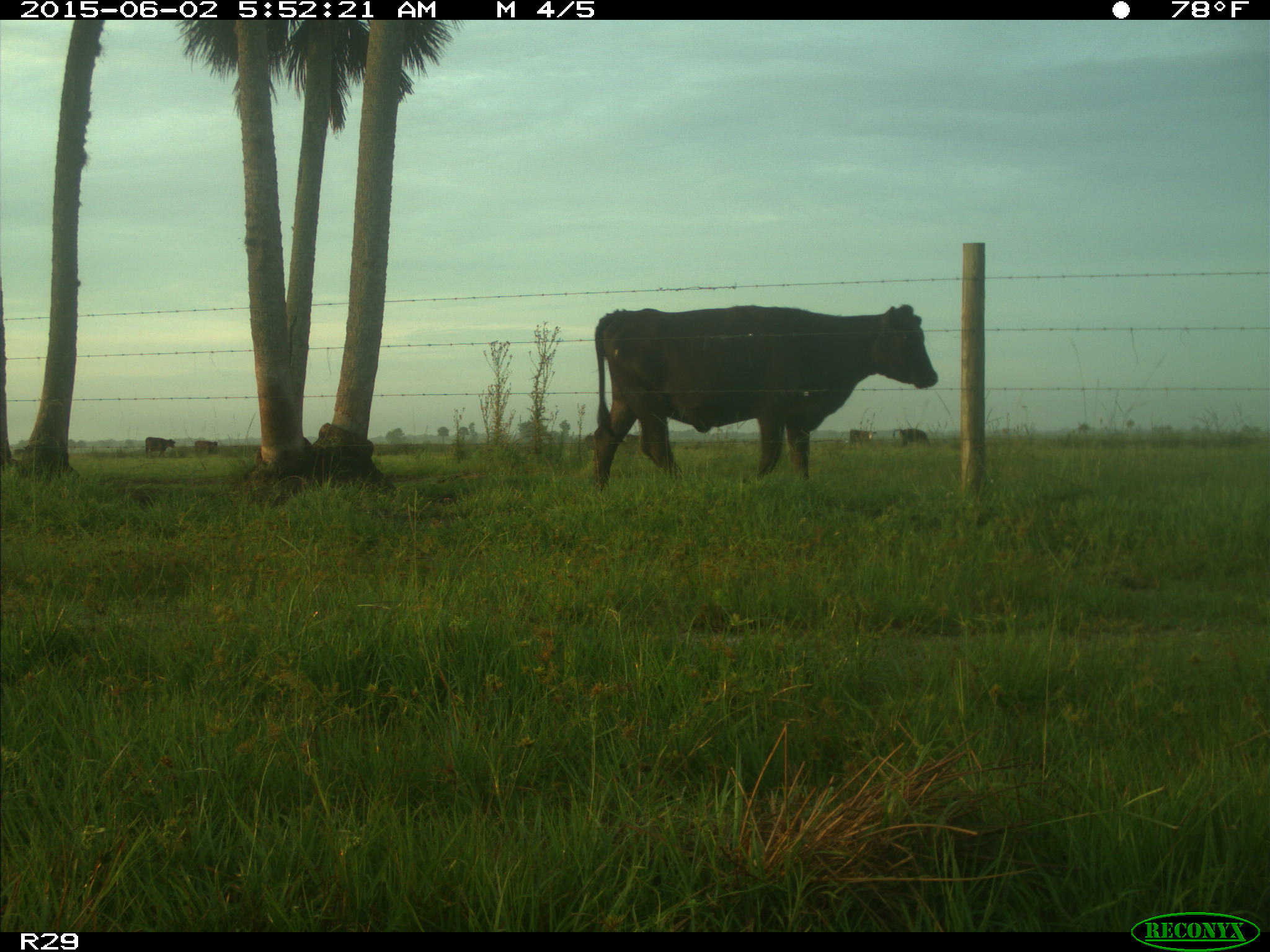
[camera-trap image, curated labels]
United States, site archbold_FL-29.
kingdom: Animalia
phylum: Chordata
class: Mammalia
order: Artiodactyla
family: Bovidae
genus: Bos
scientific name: Bos taurus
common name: domestic cow